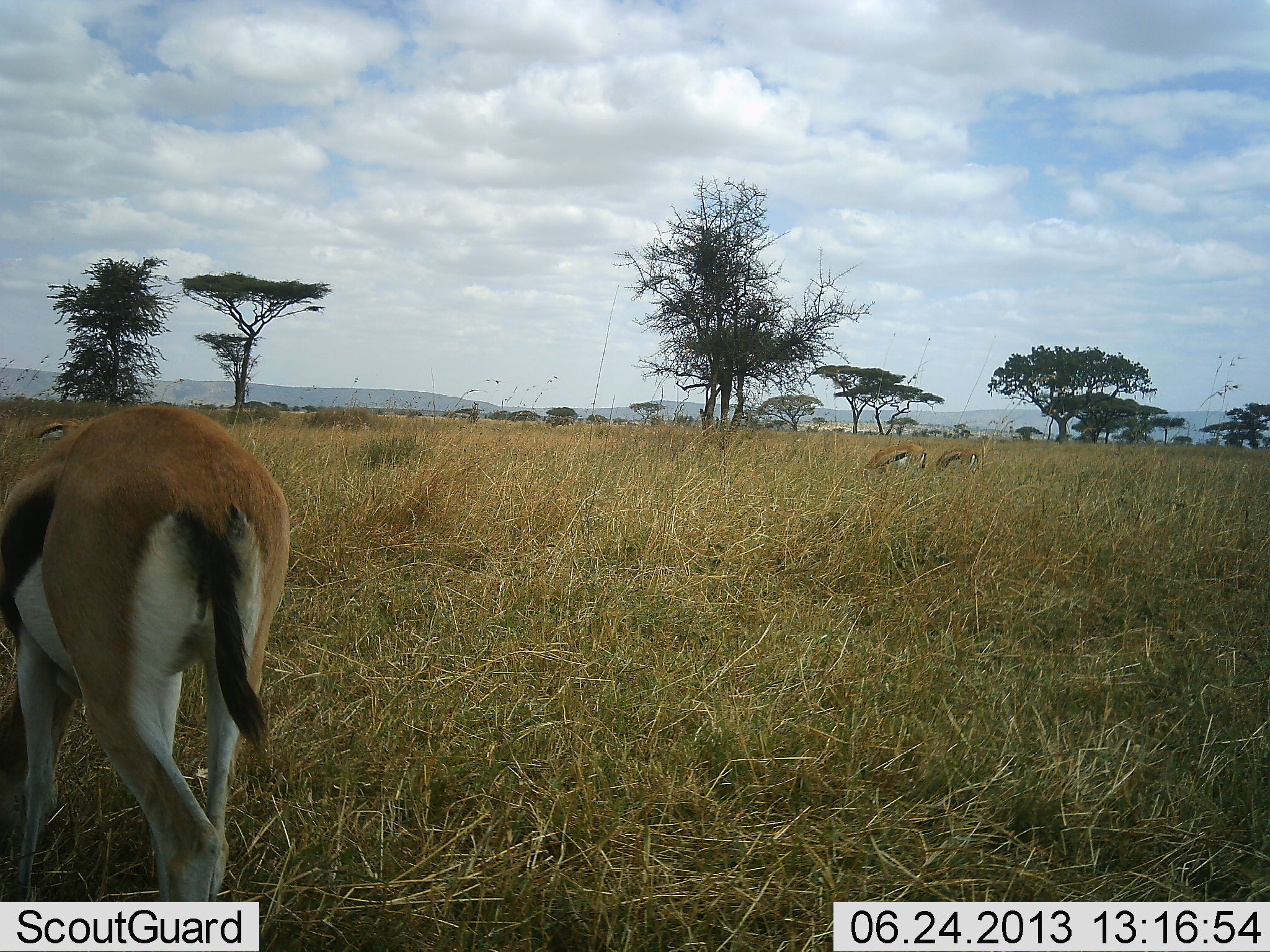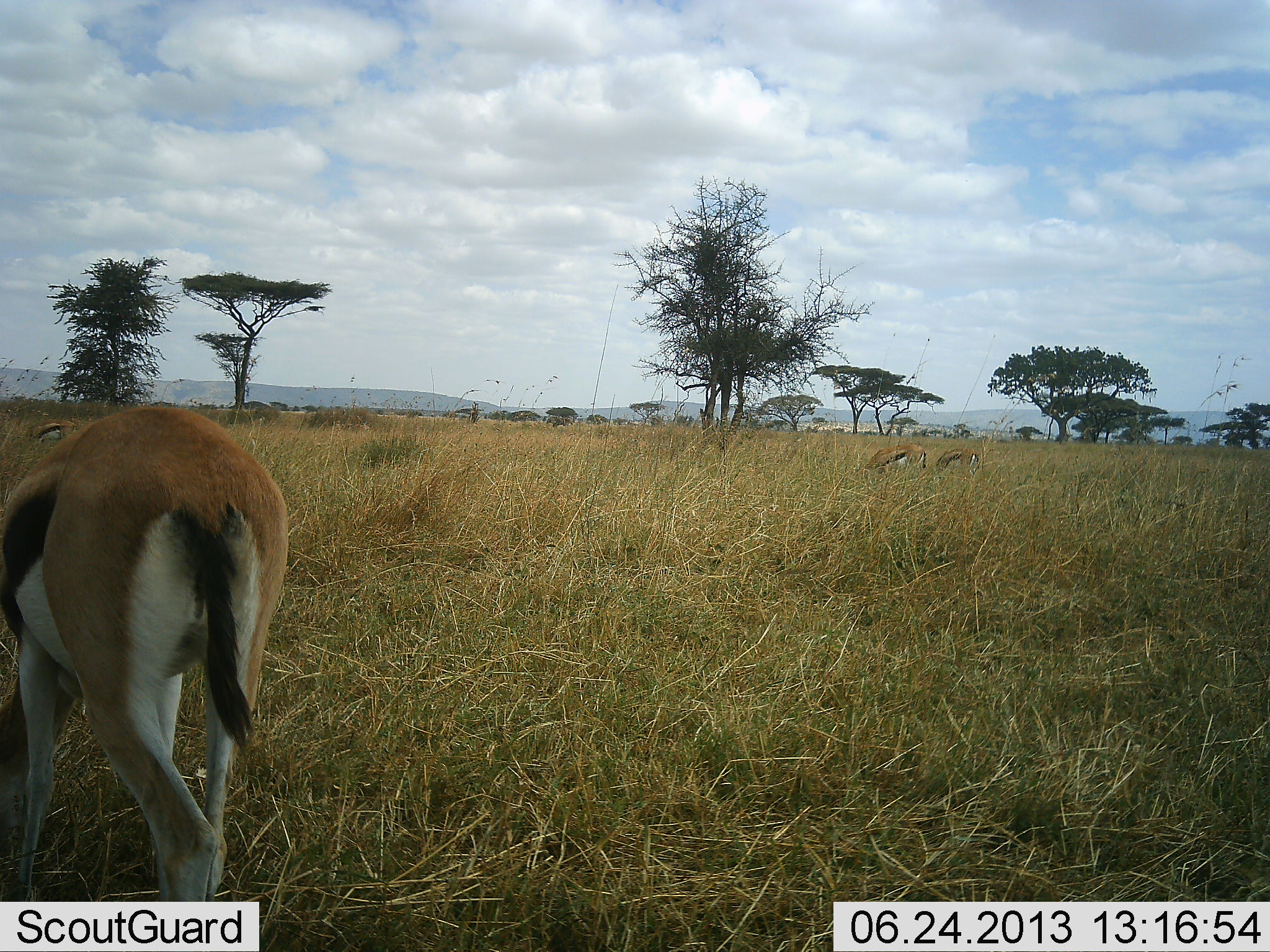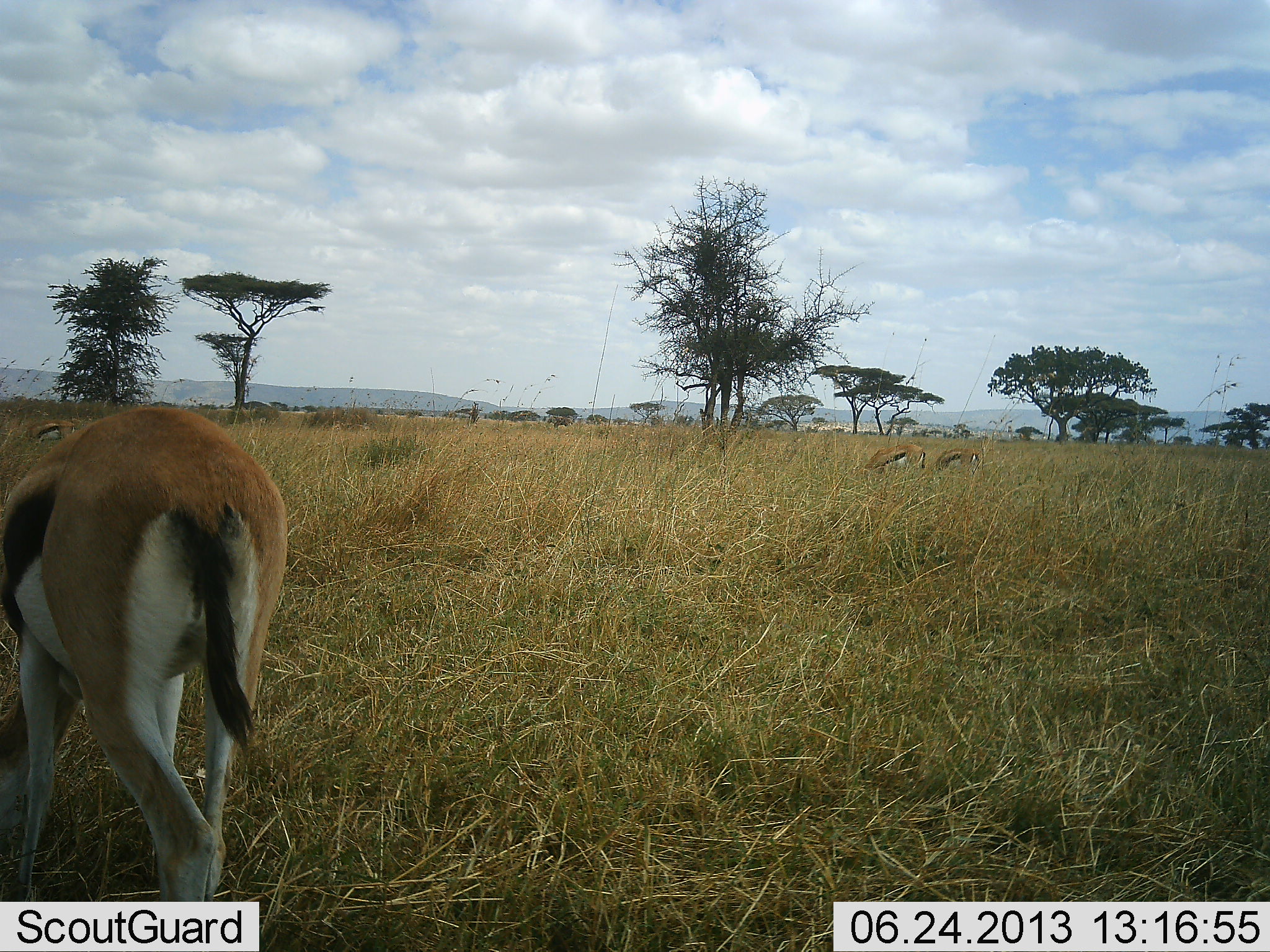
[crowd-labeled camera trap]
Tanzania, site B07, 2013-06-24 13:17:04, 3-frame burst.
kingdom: Animalia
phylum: Chordata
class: Mammalia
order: Artiodactyla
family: Bovidae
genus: Eudorcas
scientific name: Eudorcas thomsonii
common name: thomson's gazelle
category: gazellethomsons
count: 4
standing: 17%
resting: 4%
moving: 4%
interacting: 0%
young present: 0%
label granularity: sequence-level